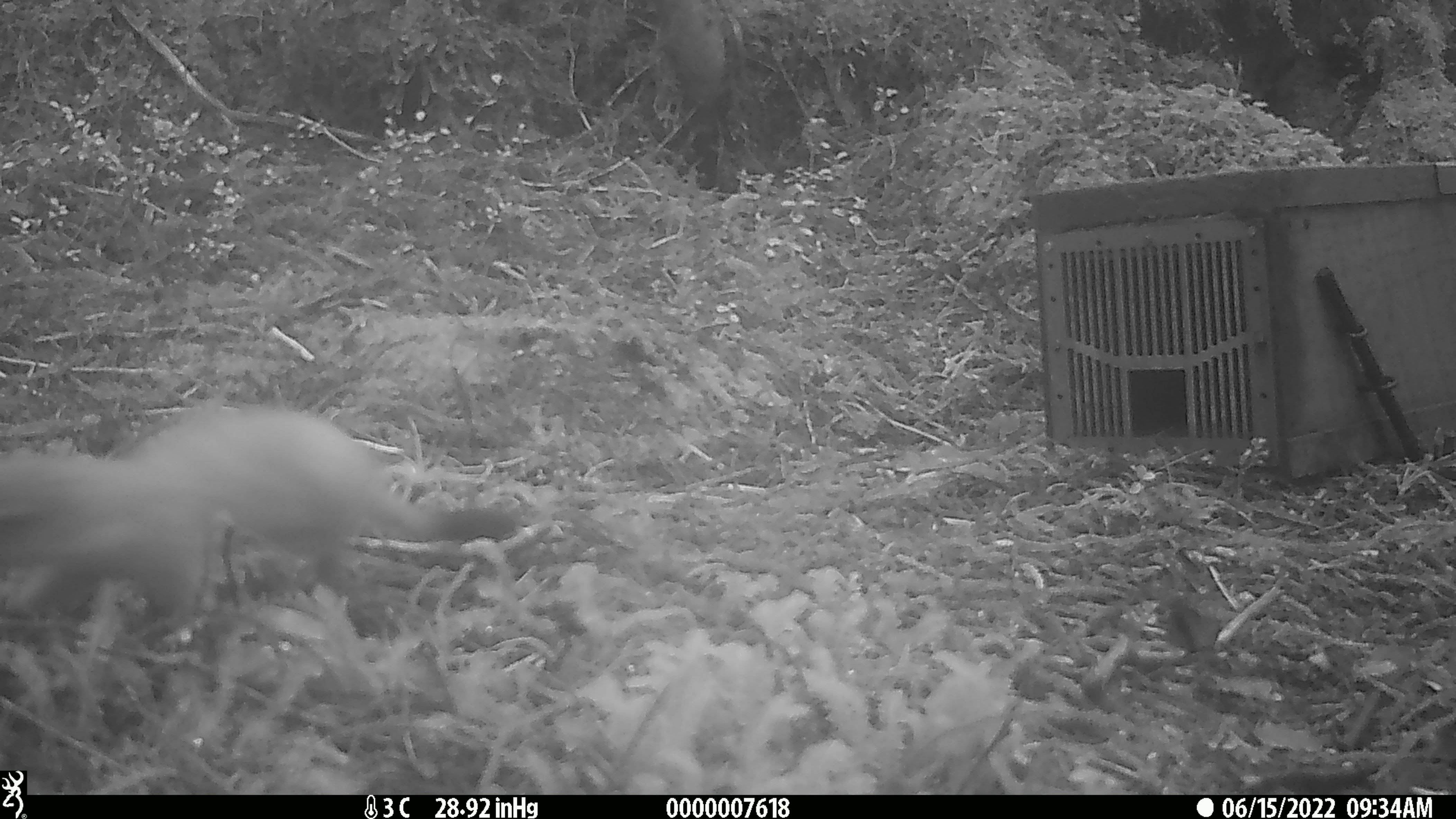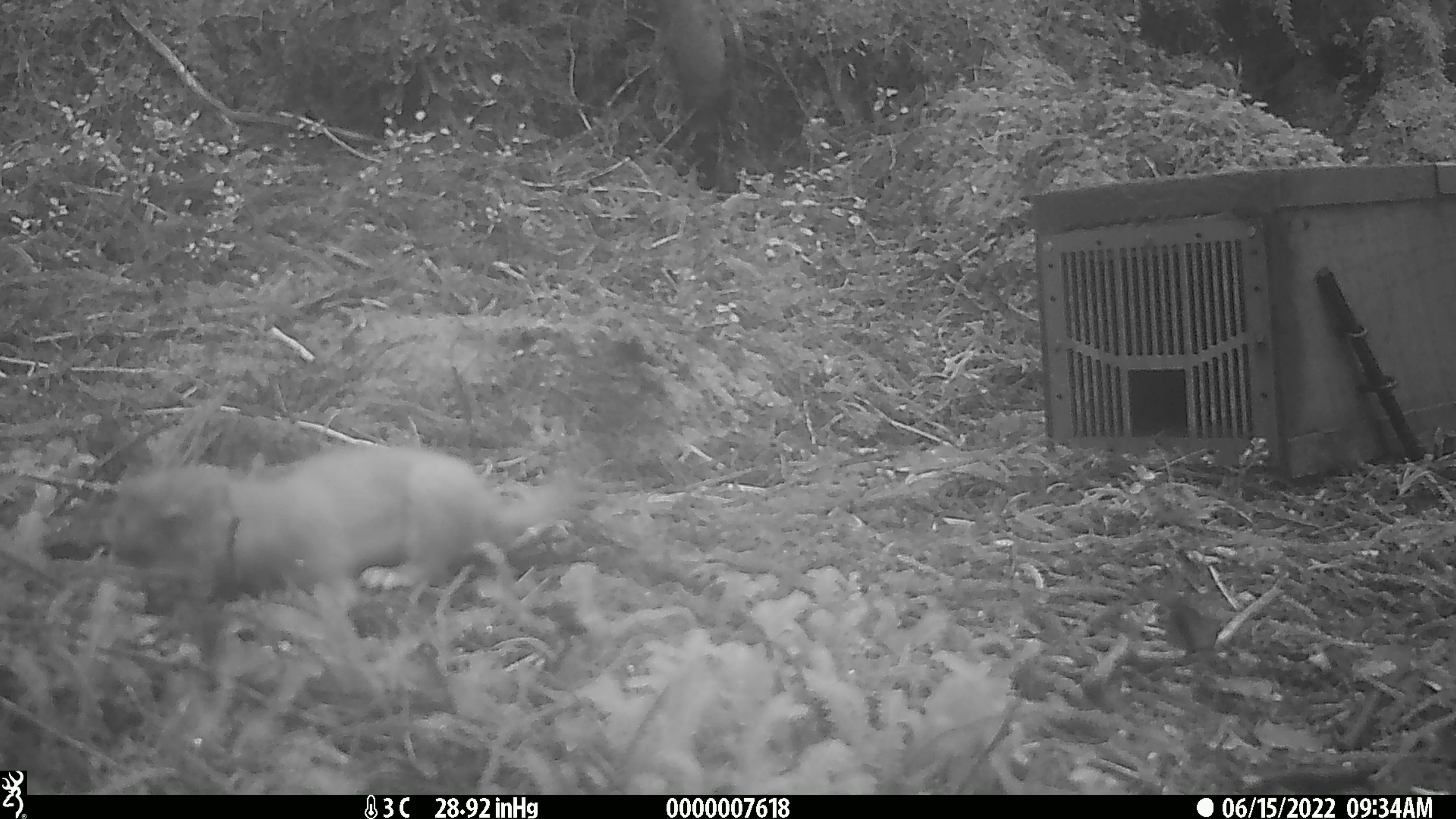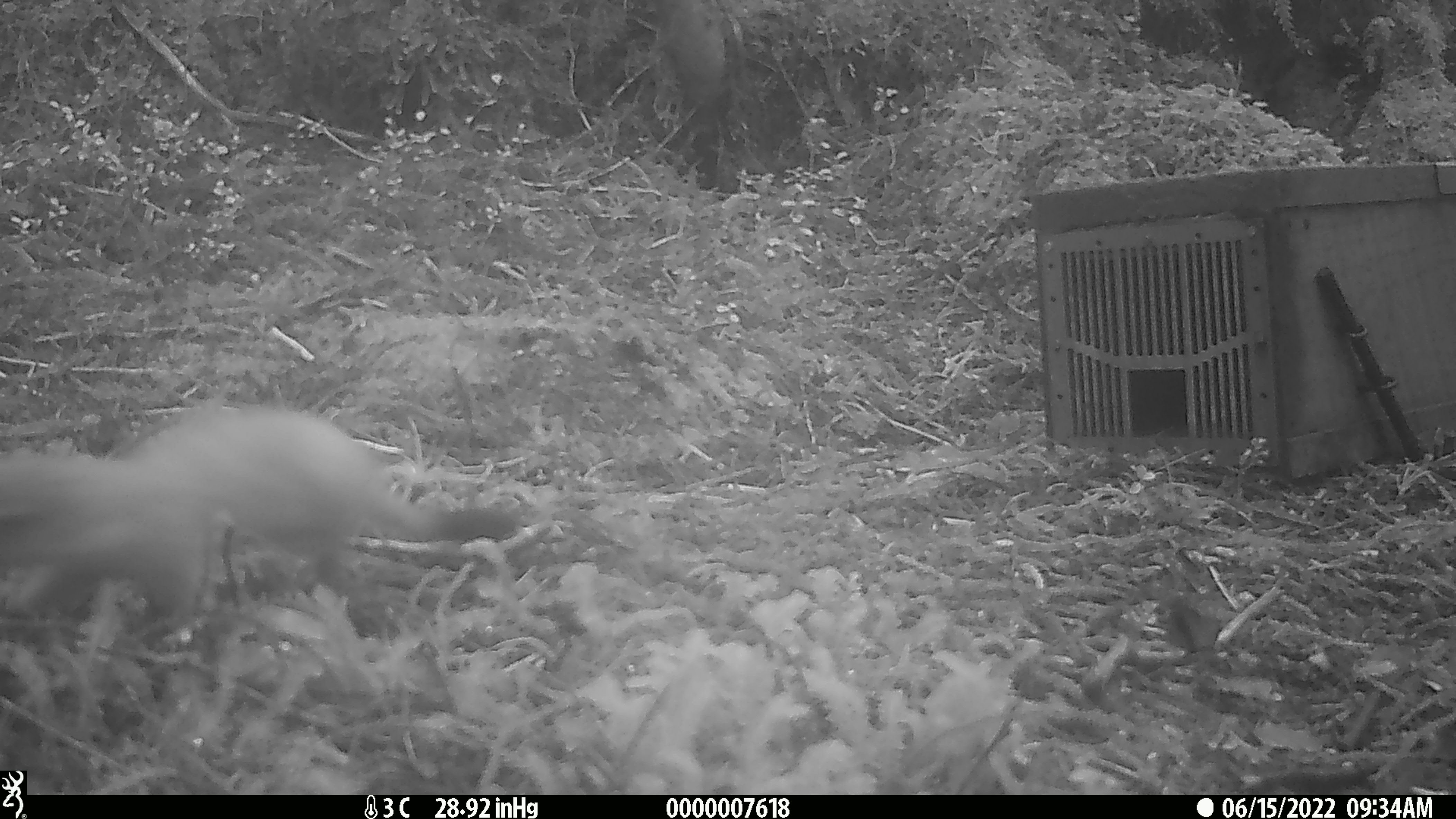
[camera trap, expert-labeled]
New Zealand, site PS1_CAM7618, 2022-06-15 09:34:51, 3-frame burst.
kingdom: Animalia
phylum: Chordata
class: Mammalia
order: Carnivora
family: Mustelidae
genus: Mustela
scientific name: Mustela erminea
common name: stoat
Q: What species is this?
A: Stoat (Mustela erminea).